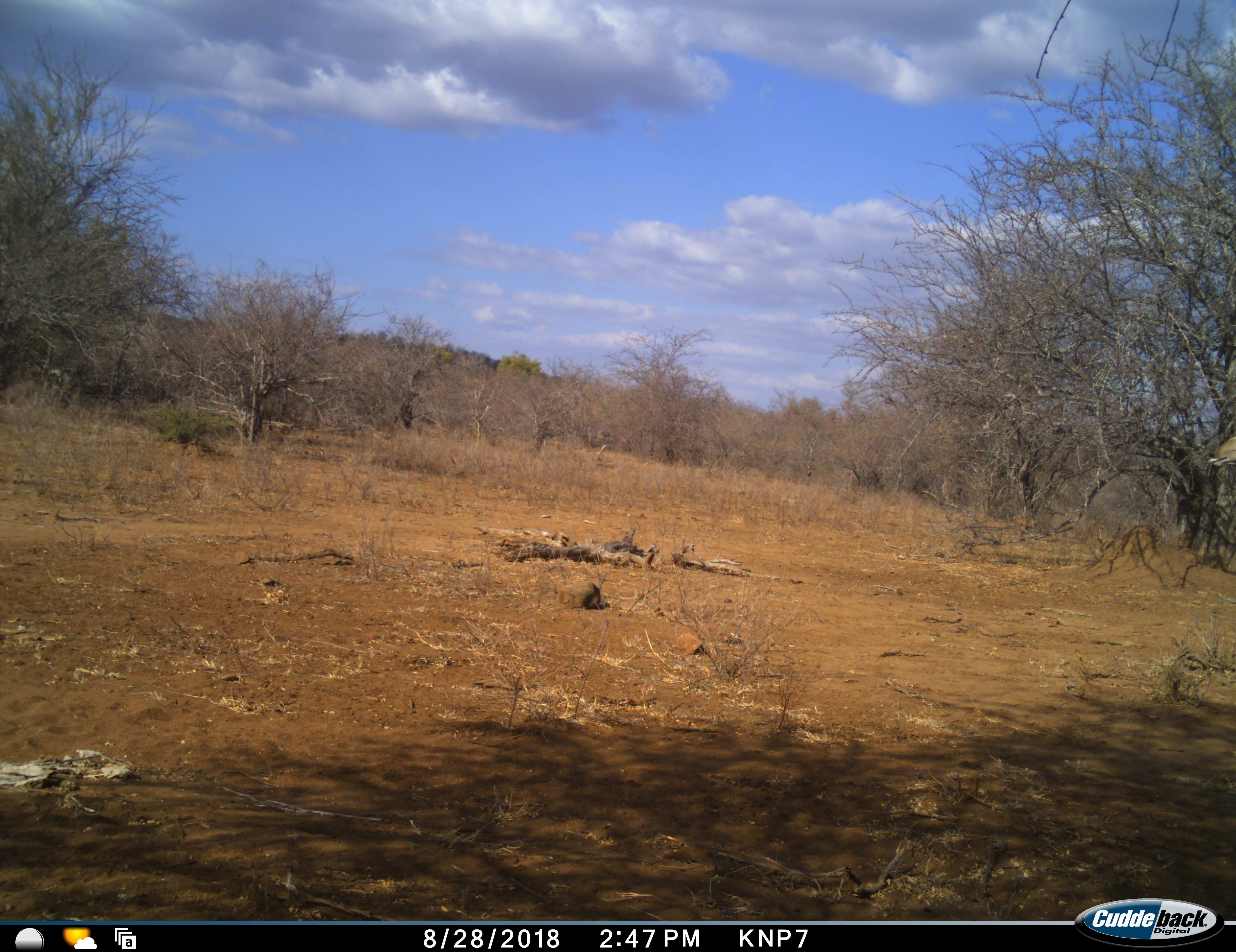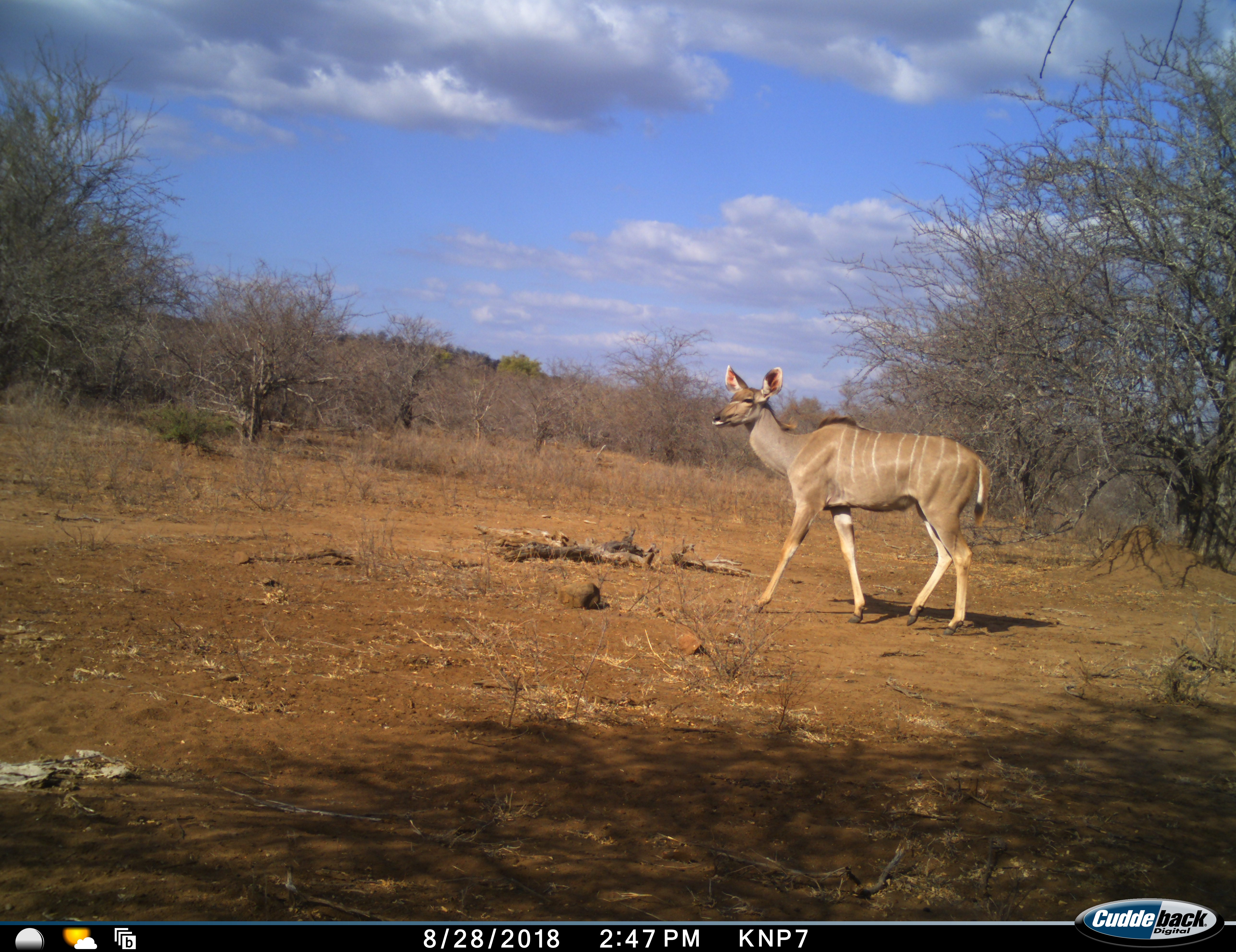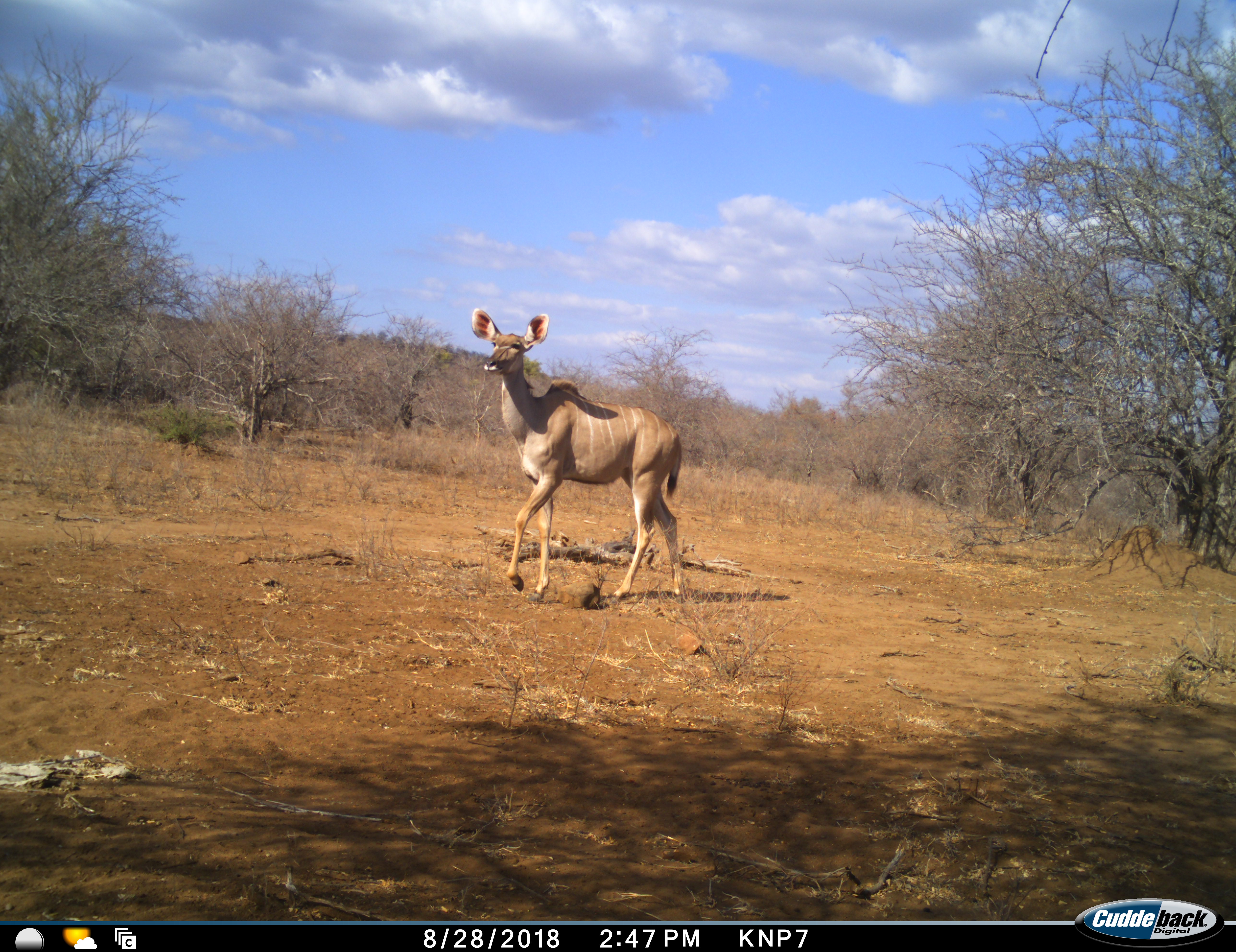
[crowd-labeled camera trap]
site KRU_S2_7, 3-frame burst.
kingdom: Animalia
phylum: Chordata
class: Mammalia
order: Artiodactyla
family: Bovidae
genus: Tragelaphus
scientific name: Tragelaphus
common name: kudu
Kudu (Tragelaphus), count 1. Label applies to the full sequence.